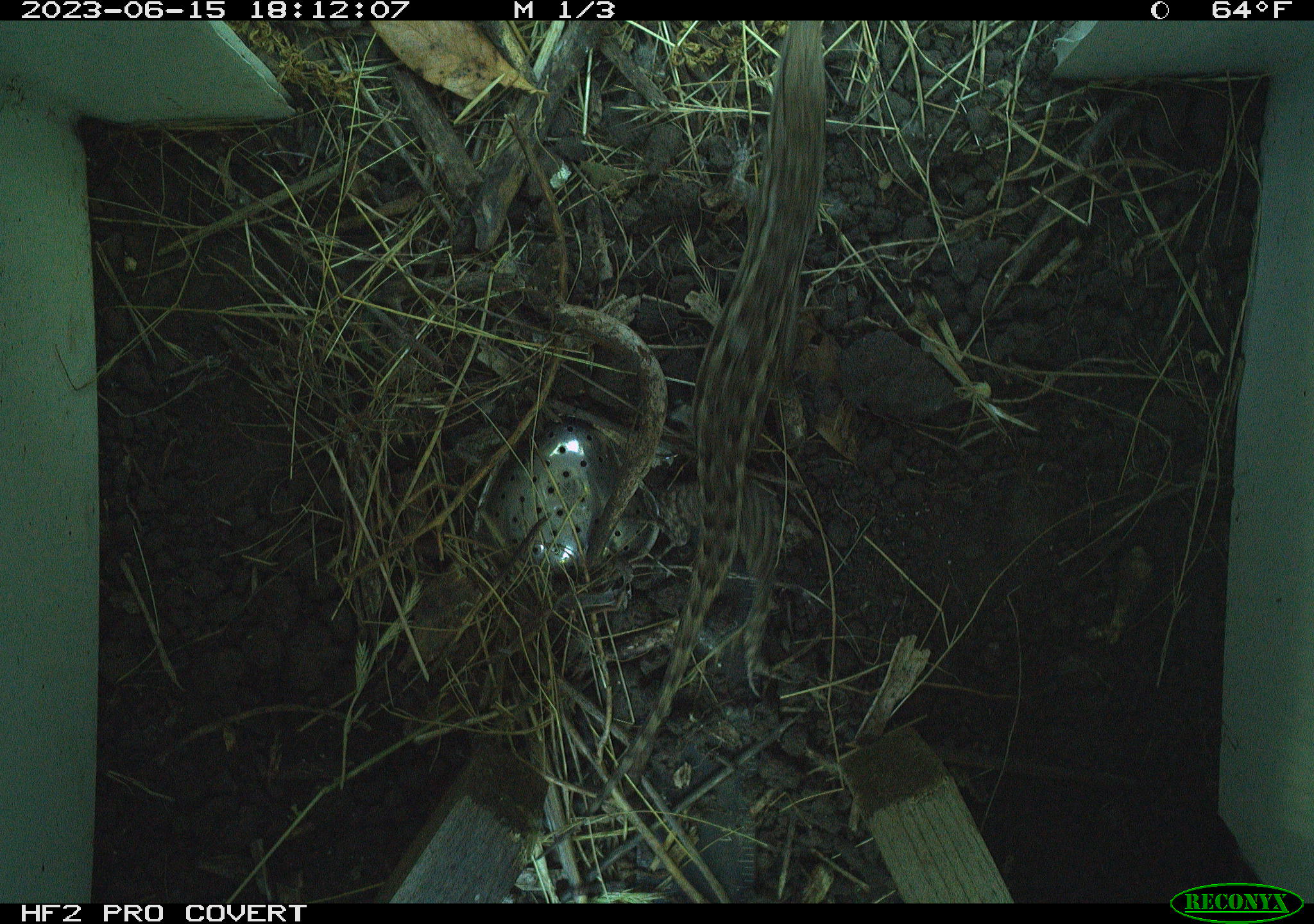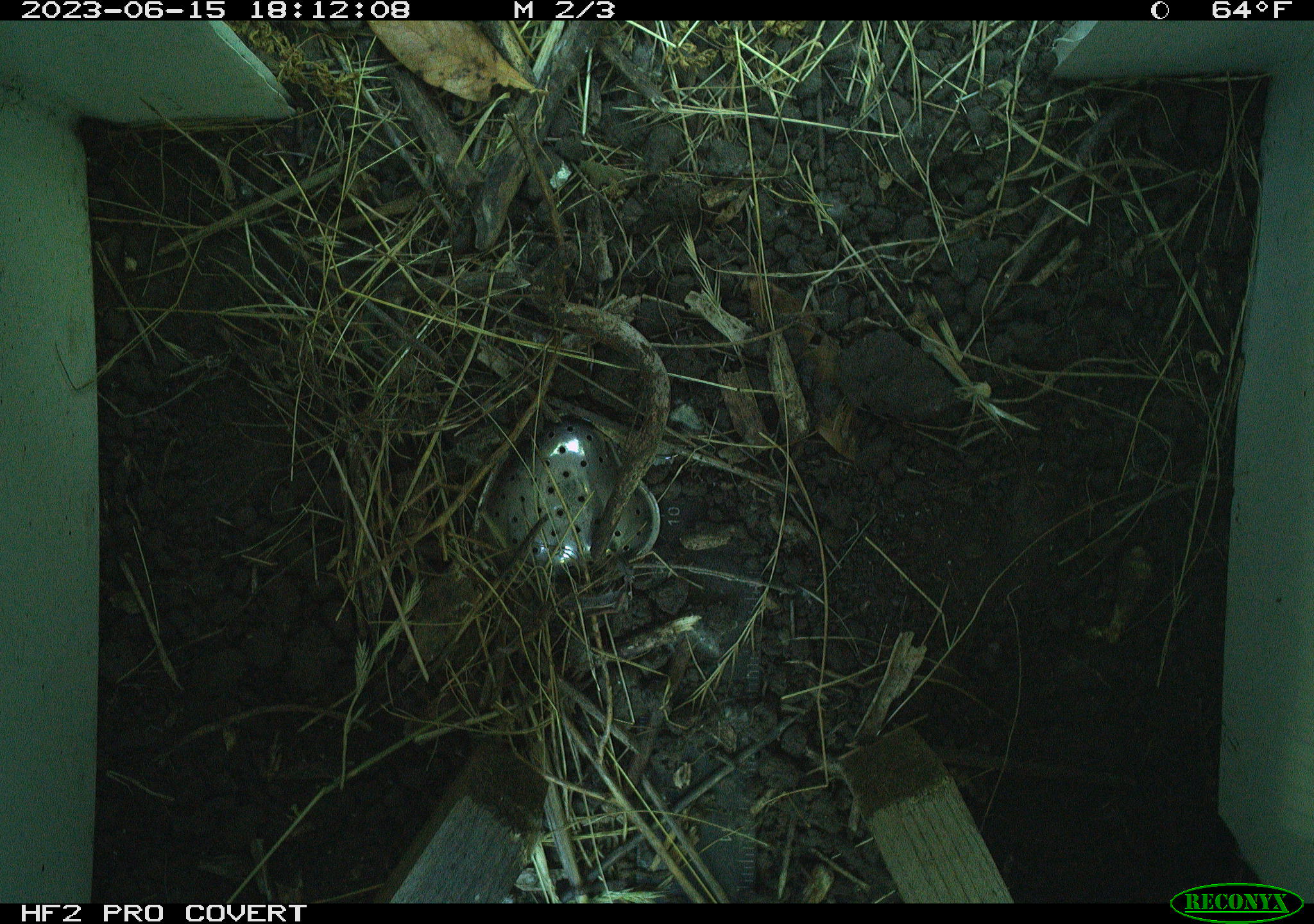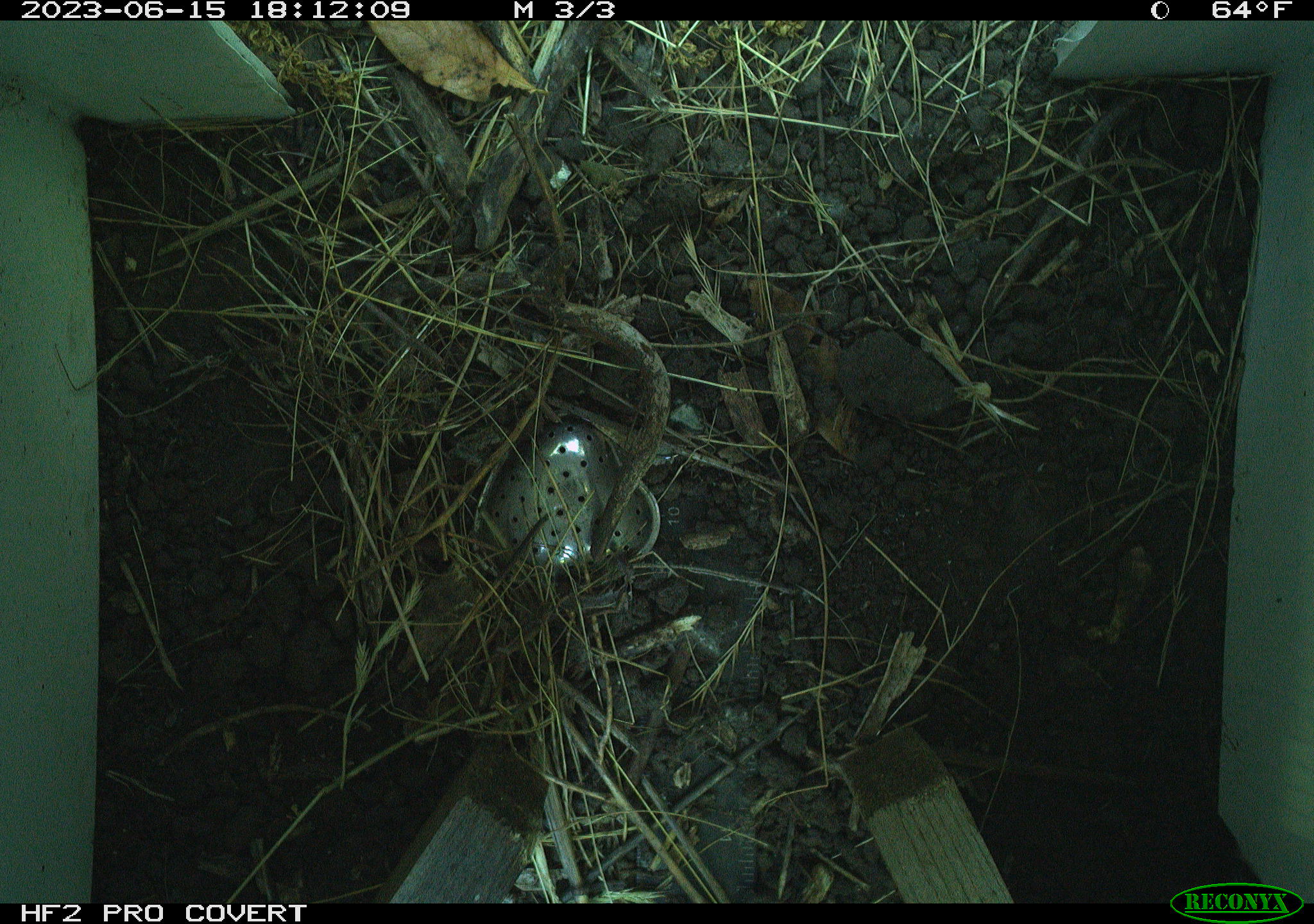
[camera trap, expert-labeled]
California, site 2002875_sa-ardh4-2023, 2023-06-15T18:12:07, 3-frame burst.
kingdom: Animalia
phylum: Chordata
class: Reptilia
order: Squamata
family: Phrynosomatidae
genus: Sceloporus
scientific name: Sceloporus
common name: spiny lizards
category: sceloporus species